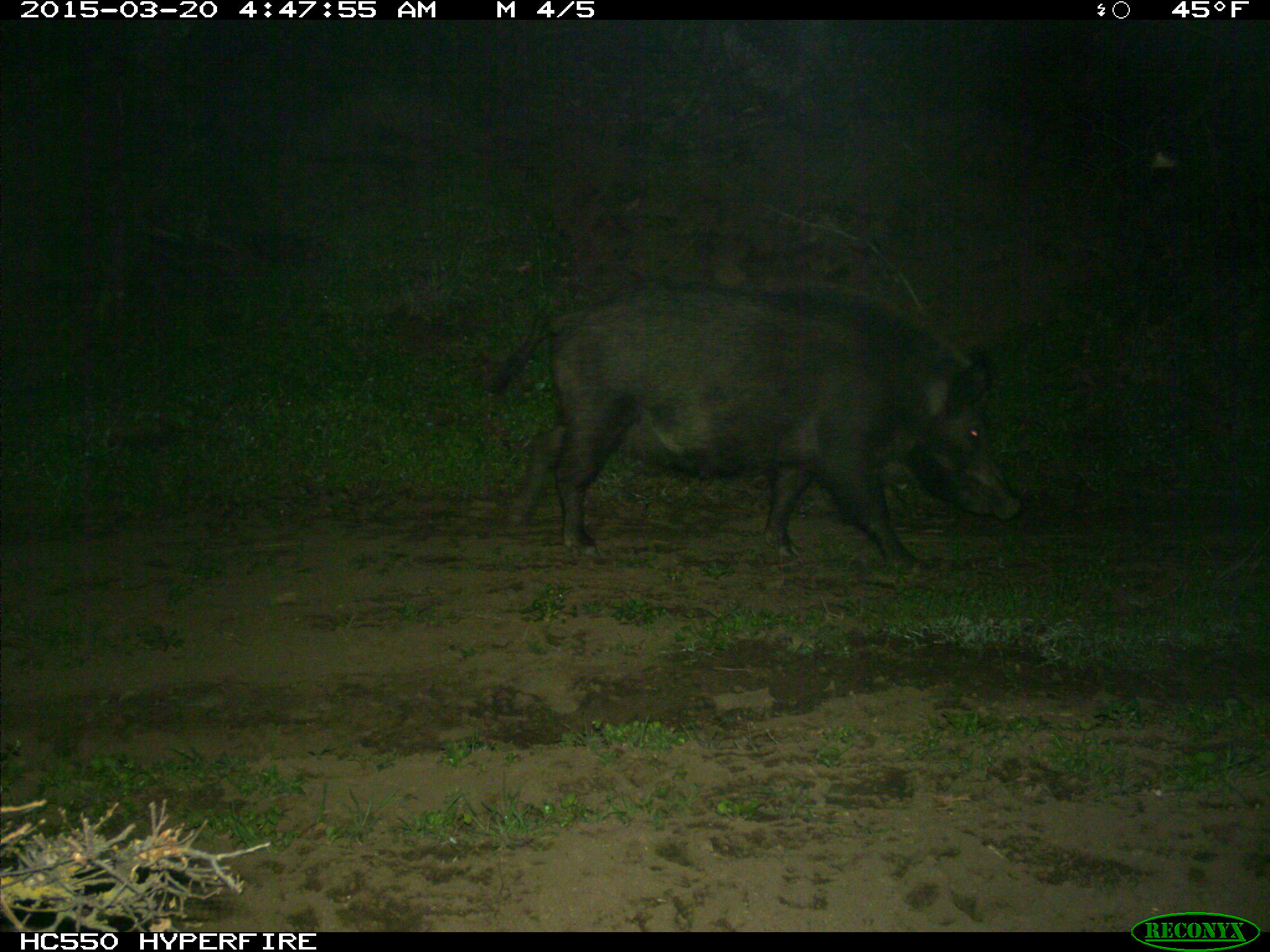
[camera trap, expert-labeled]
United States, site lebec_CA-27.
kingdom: Animalia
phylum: Chordata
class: Mammalia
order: Artiodactyla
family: Suidae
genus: Sus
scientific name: Sus scrofa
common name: wild boar